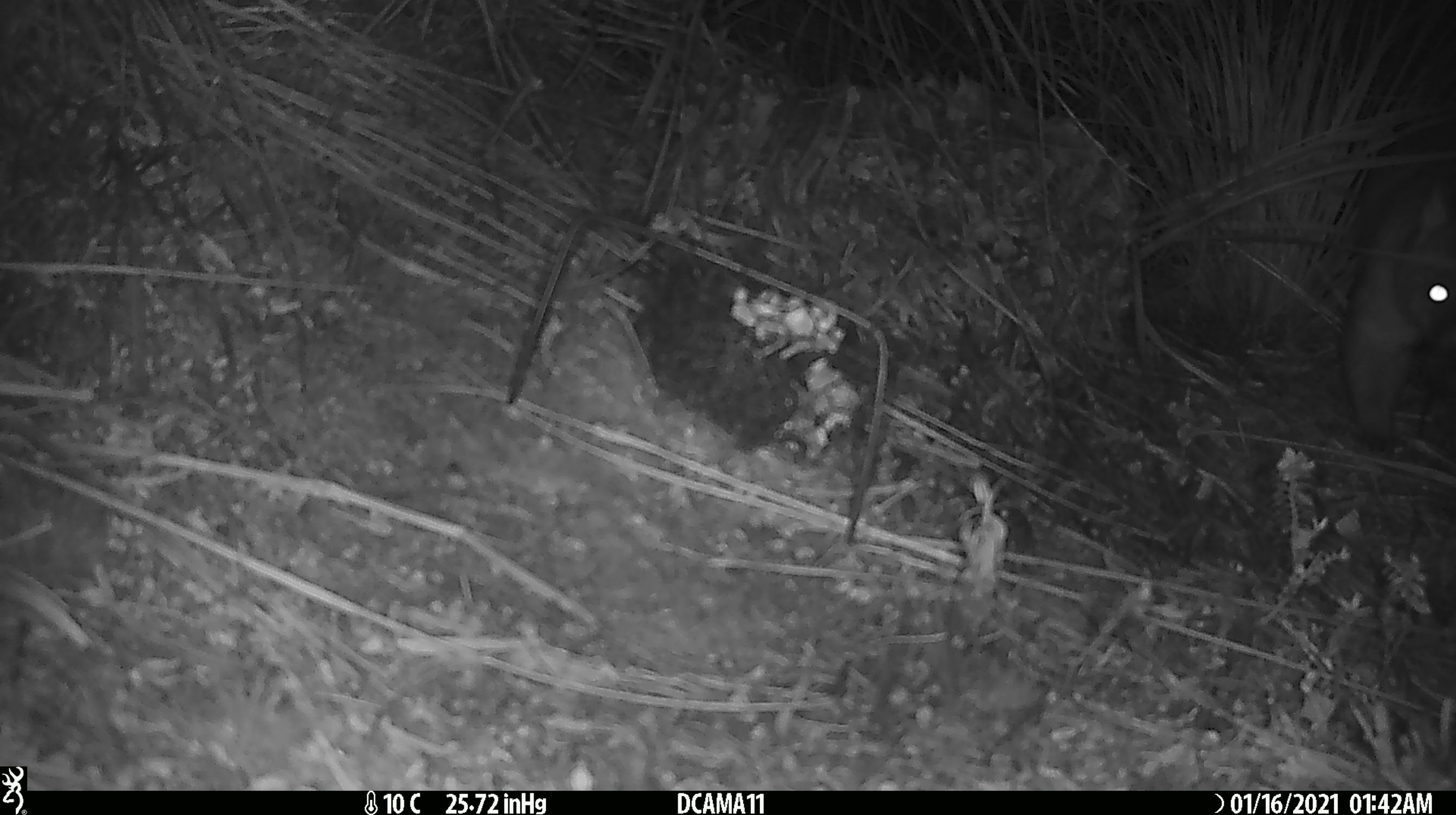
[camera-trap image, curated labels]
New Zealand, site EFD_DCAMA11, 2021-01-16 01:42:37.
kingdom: Animalia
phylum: Chordata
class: Mammalia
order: Diprotodontia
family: Phalangeridae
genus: Trichosurus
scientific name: Trichosurus vulpecula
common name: common brushtail possum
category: possum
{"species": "possum (common brushtail possum) (Trichosurus vulpecula)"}